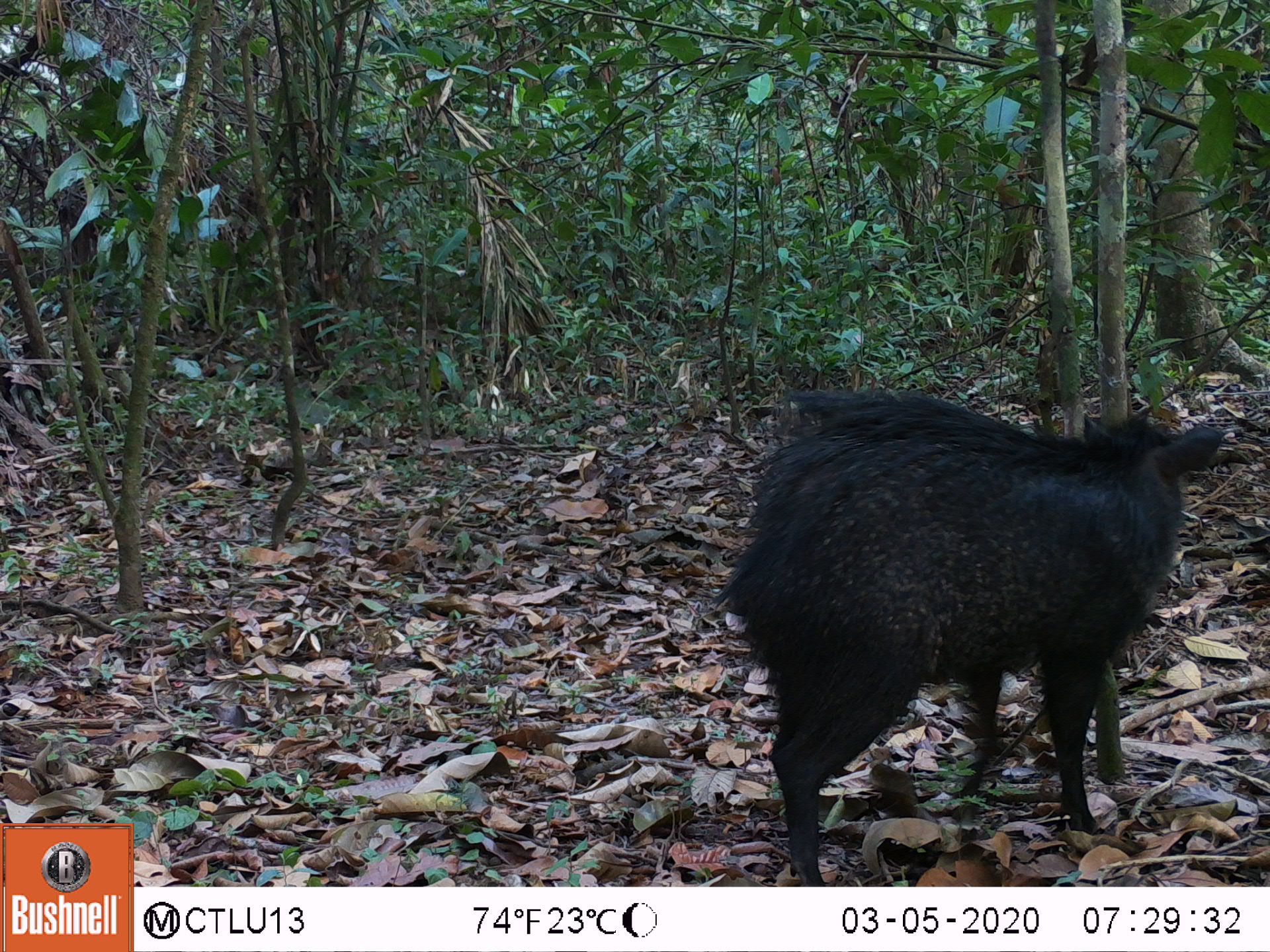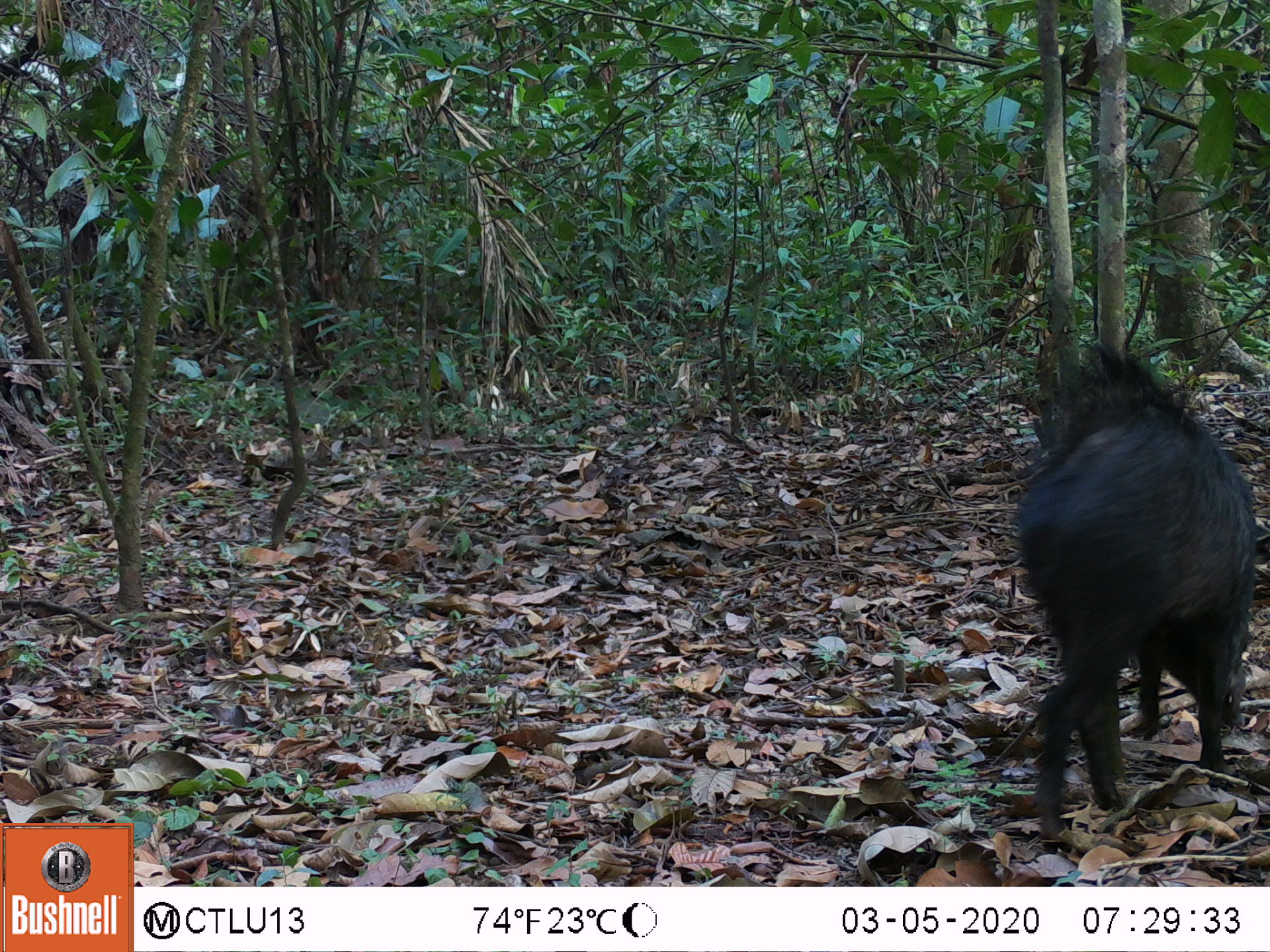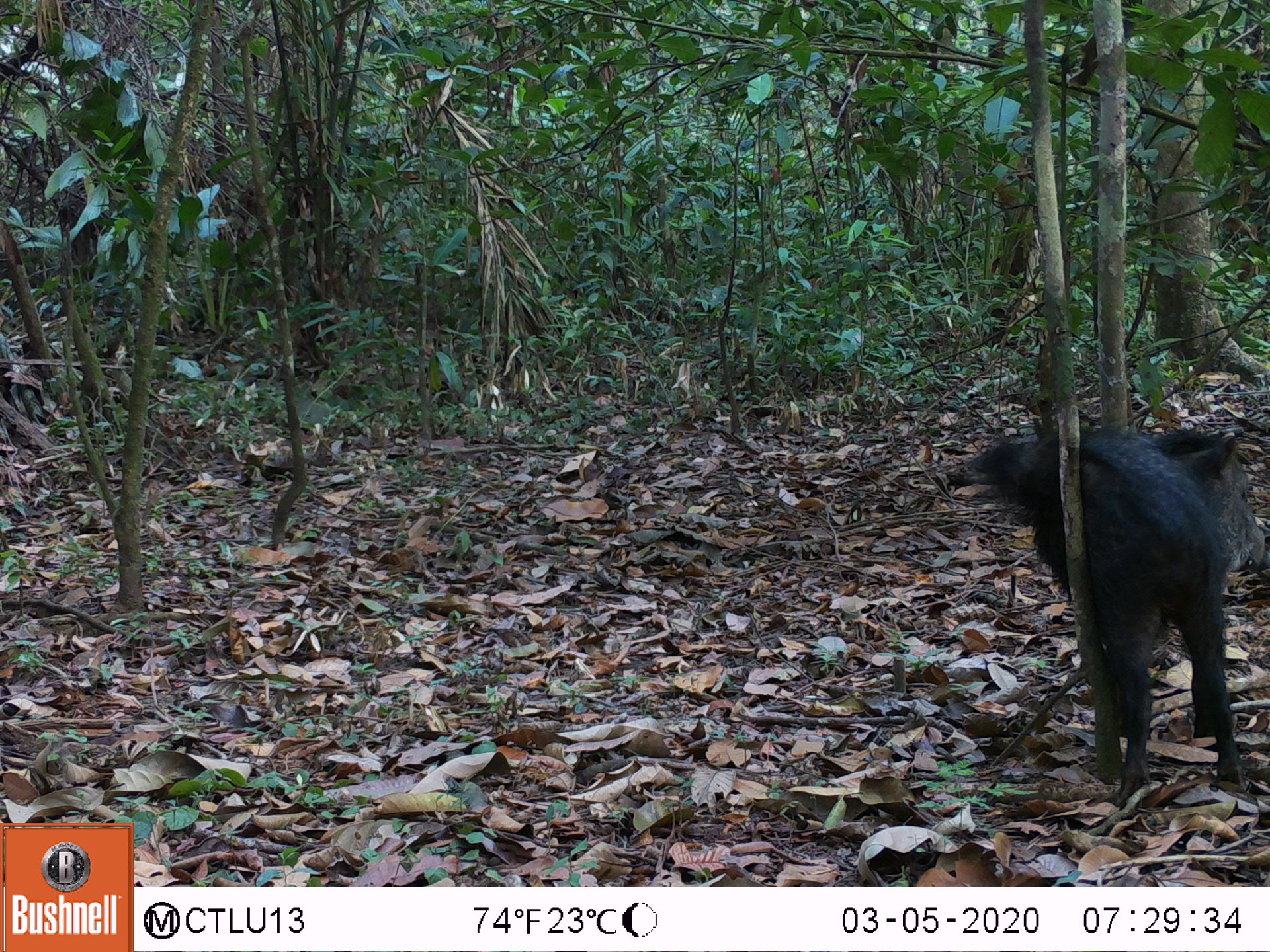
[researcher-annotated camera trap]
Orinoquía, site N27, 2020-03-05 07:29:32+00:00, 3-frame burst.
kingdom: Animalia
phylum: Chordata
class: Mammalia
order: Artiodactyla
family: Tayassuidae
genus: Pecari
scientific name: Pecari tajacu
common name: collared peccary